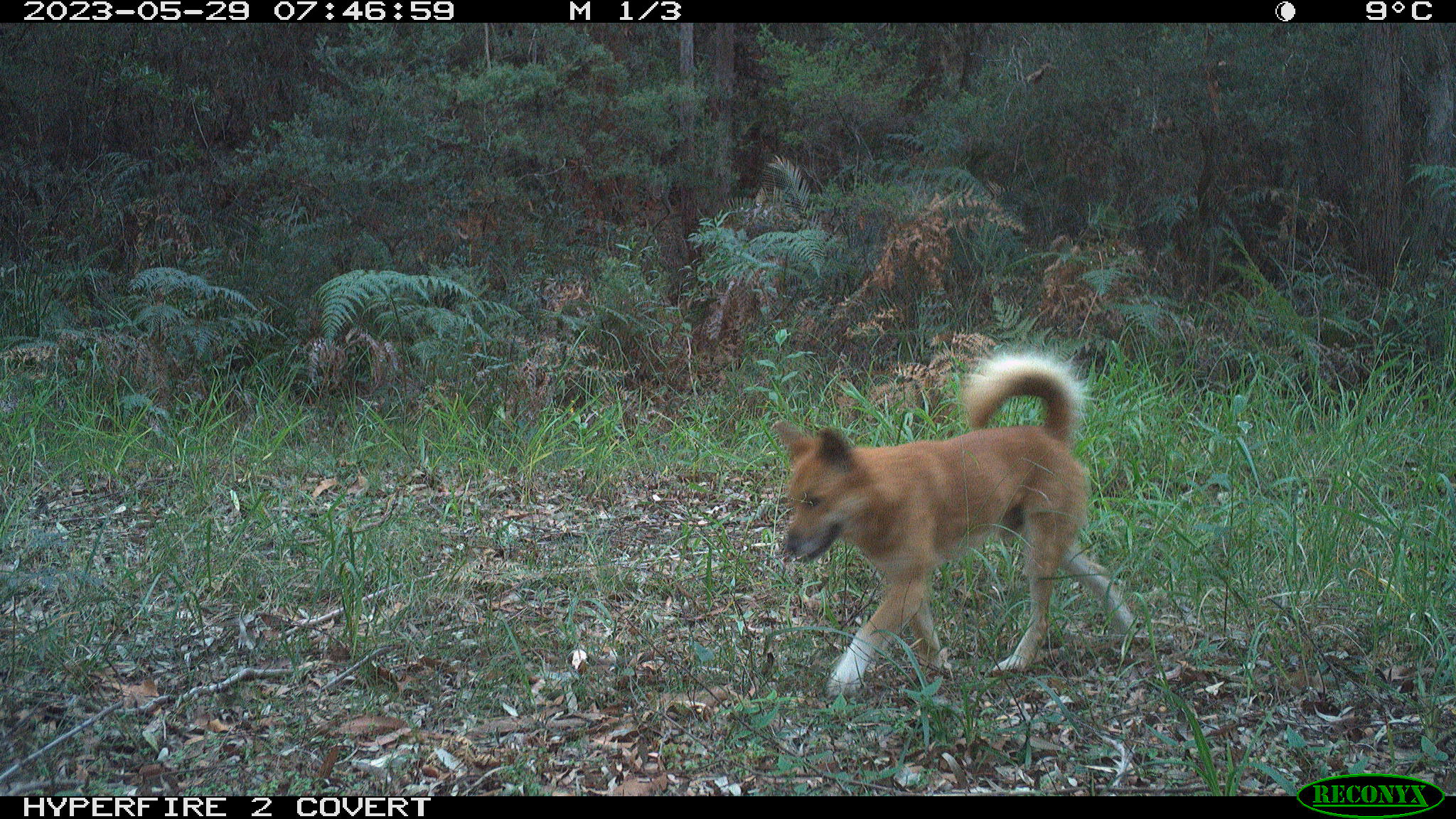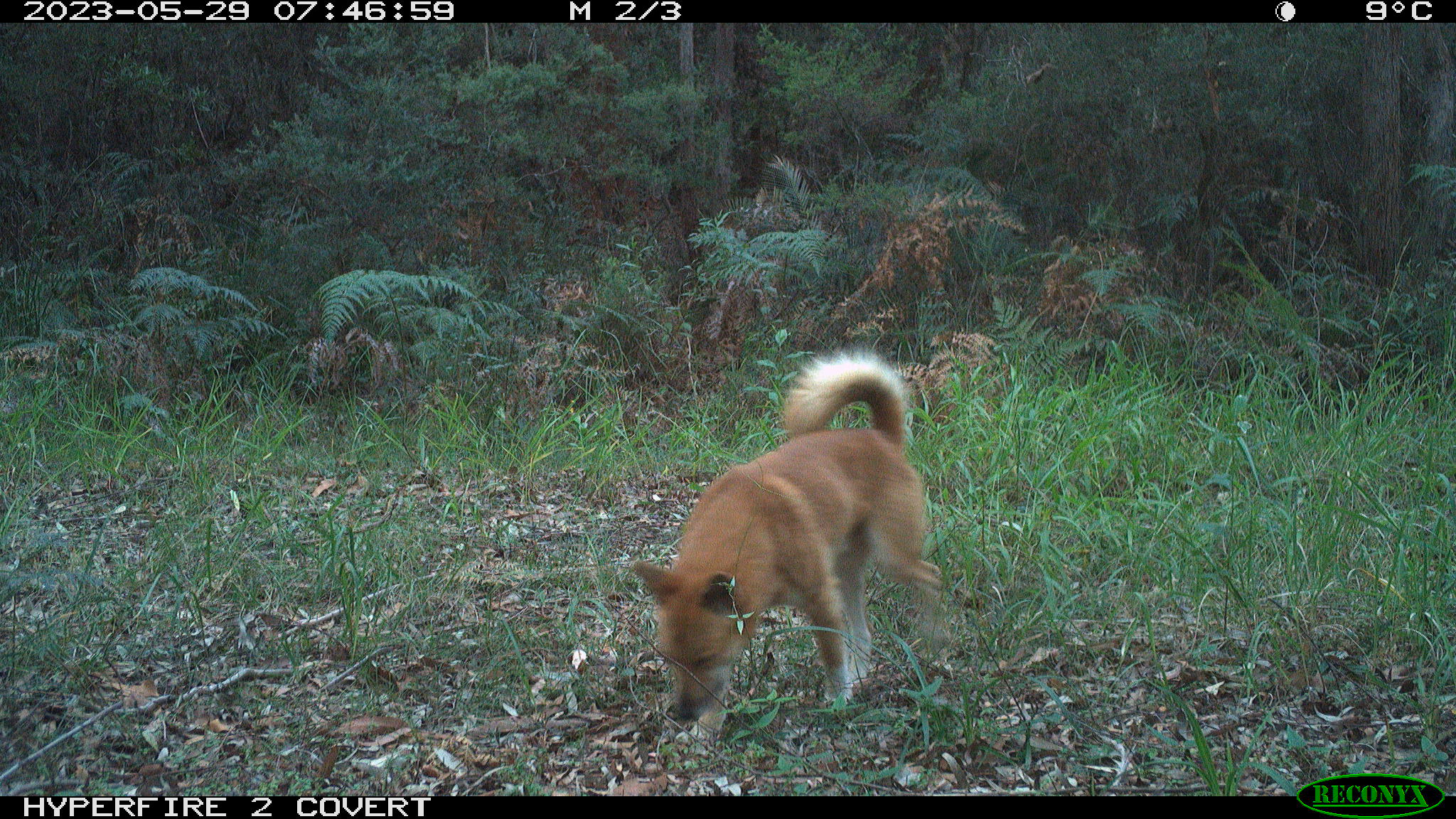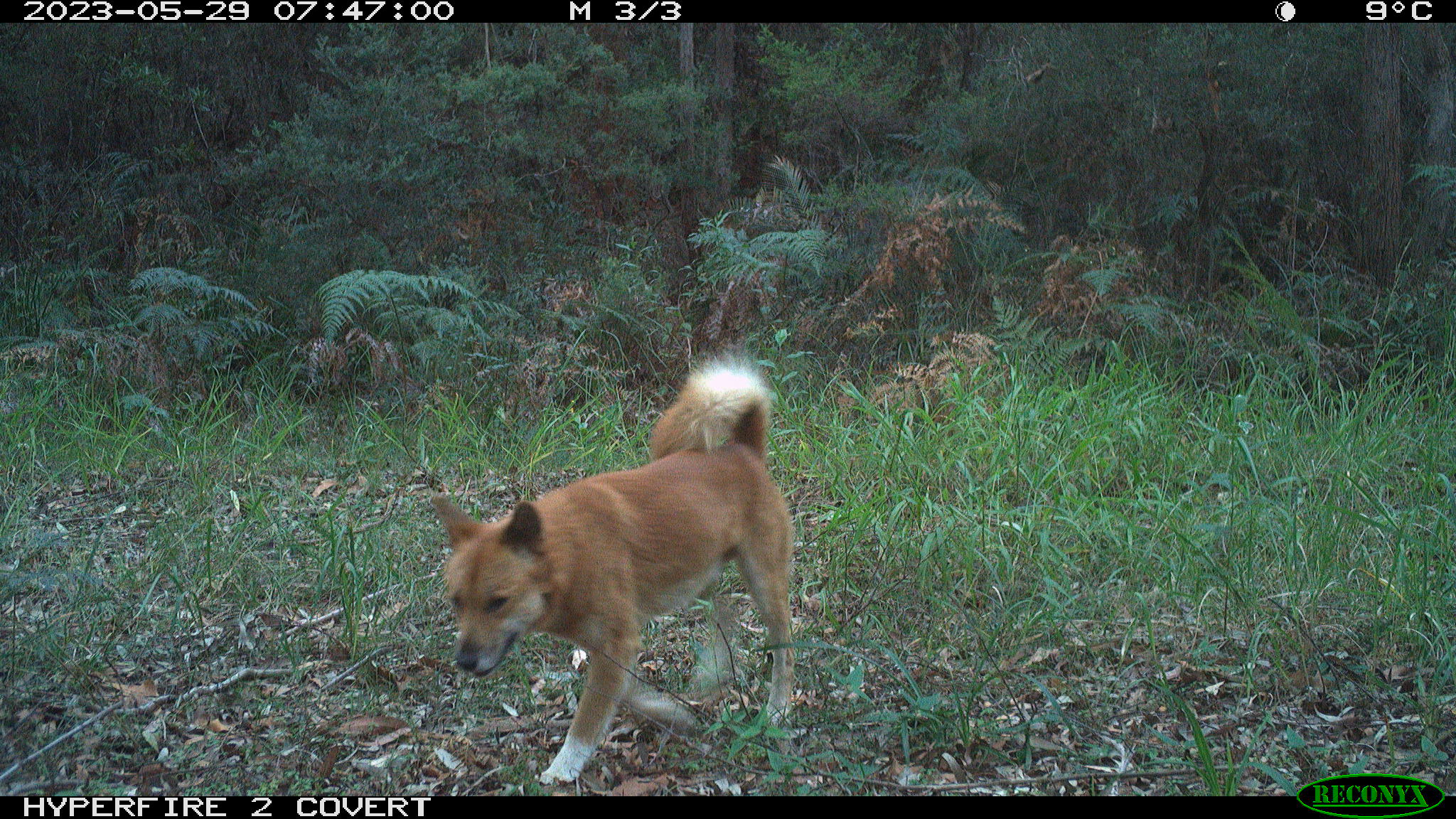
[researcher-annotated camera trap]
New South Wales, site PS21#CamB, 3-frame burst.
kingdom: Animalia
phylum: Chordata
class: Mammalia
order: Carnivora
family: Canidae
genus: Canis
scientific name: Canis familiaris dingo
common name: dingo